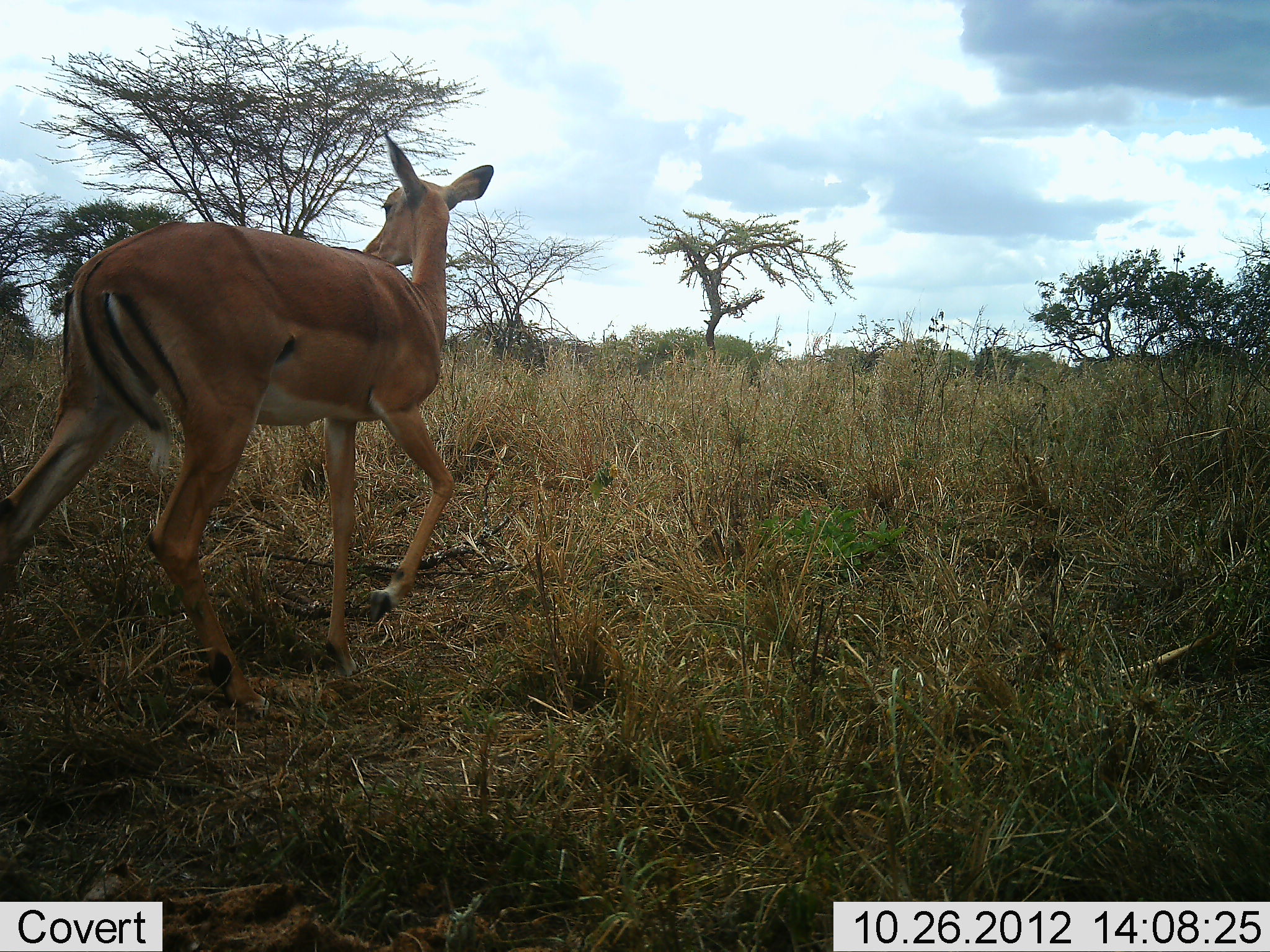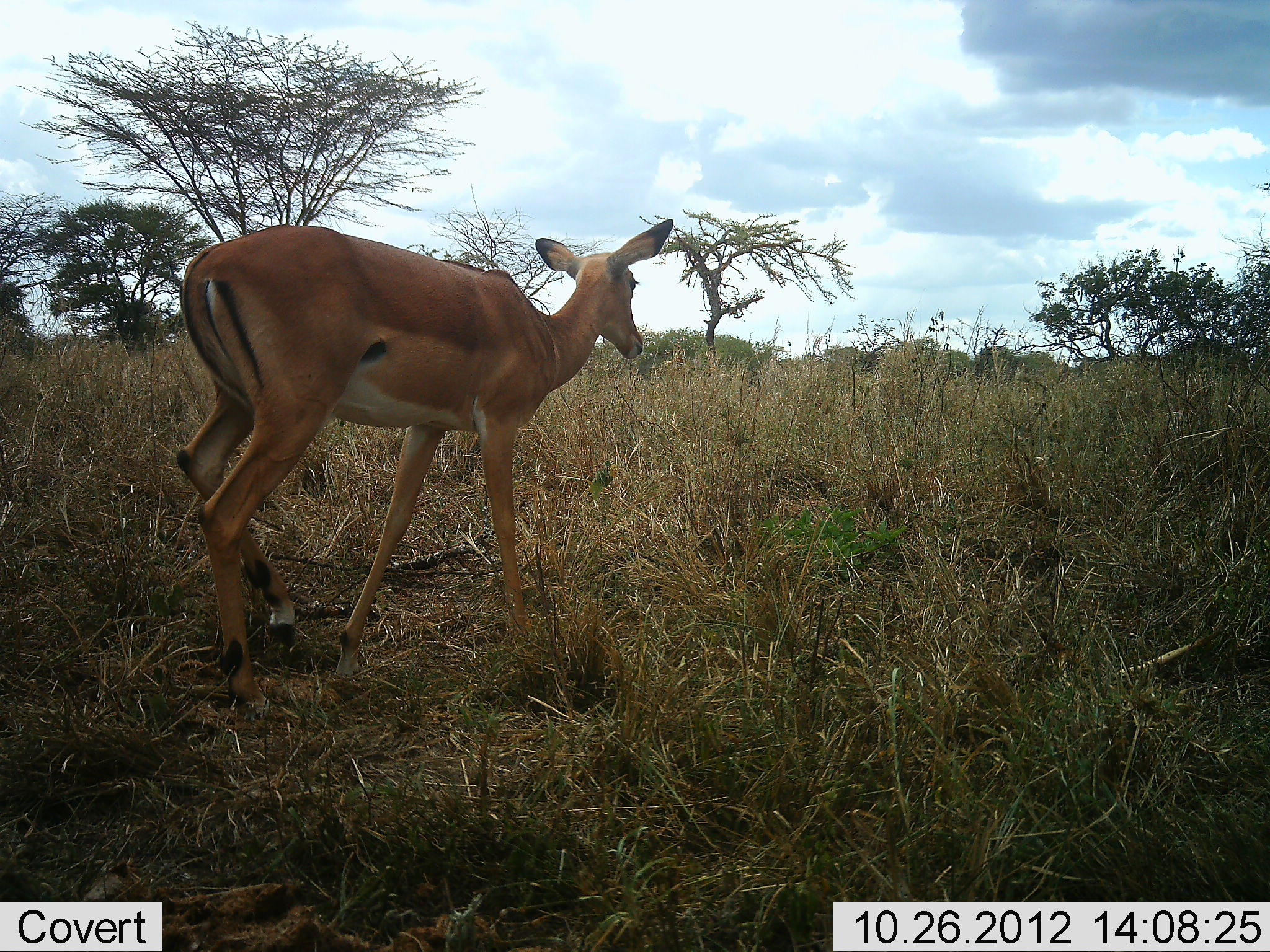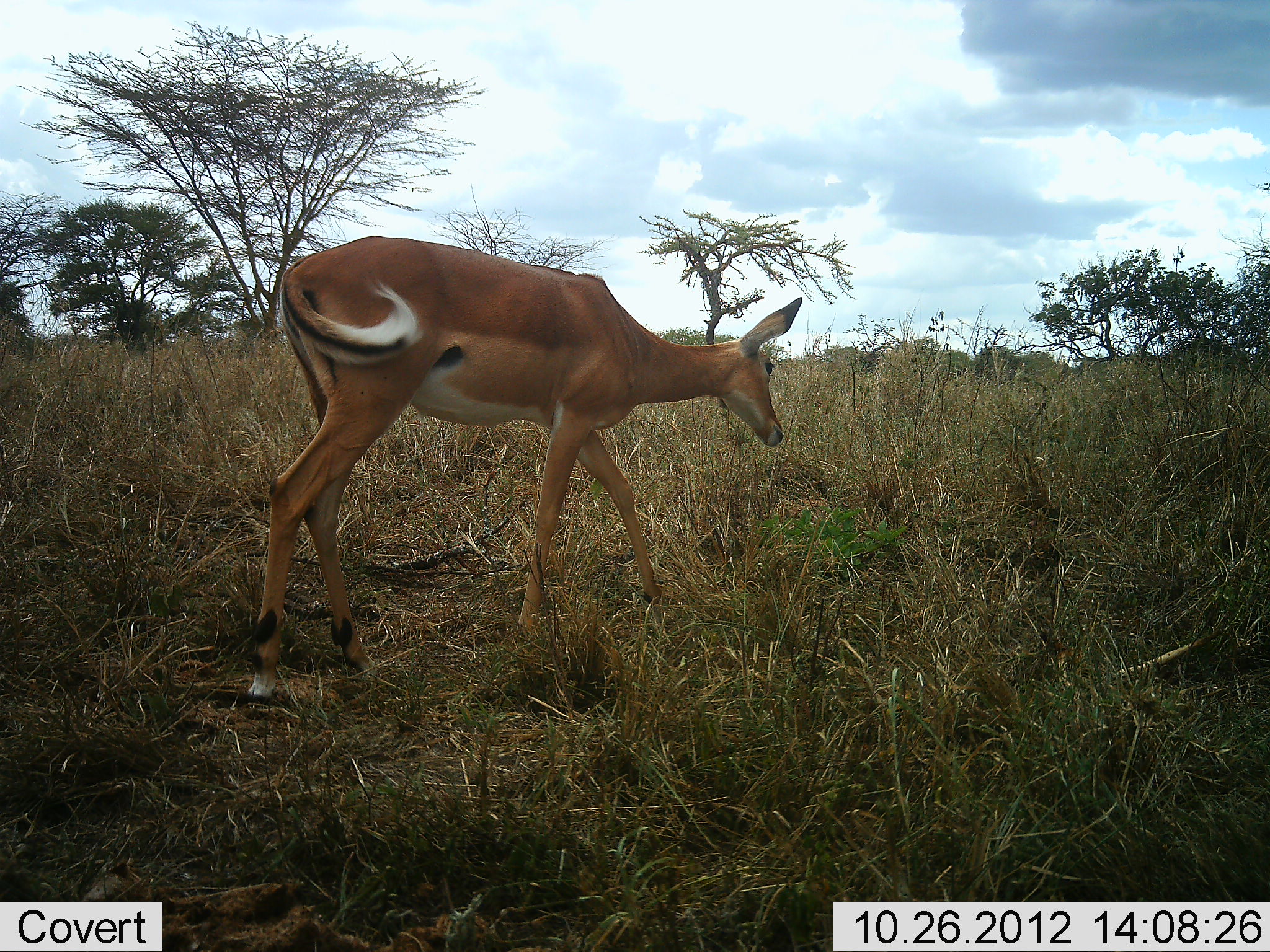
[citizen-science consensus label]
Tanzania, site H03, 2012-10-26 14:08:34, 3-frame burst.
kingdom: Animalia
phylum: Chordata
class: Mammalia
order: Artiodactyla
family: Bovidae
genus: Aepyceros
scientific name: Aepyceros melampus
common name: impala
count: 1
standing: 20%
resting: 0%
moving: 80%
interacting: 0%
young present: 0%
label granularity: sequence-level